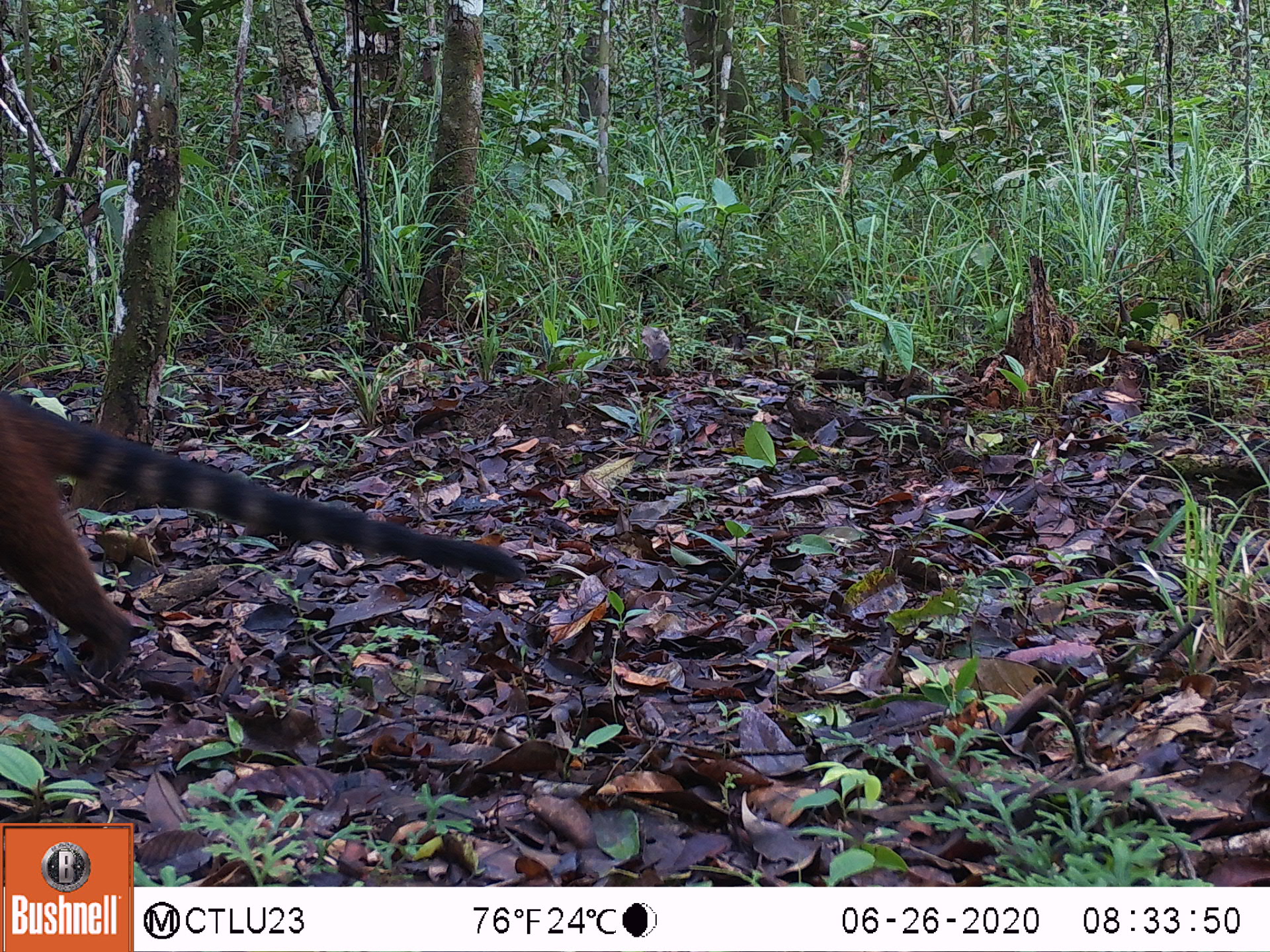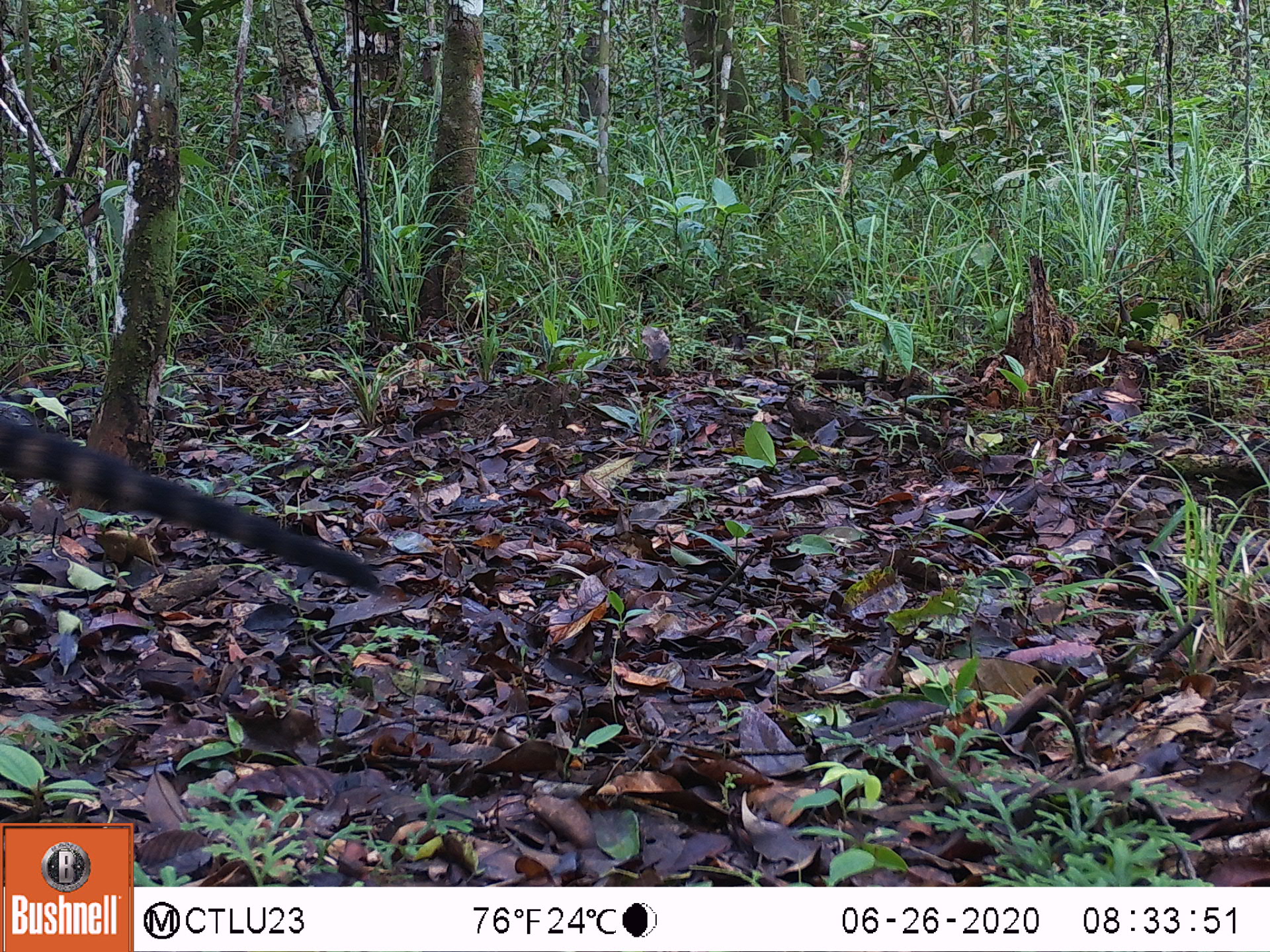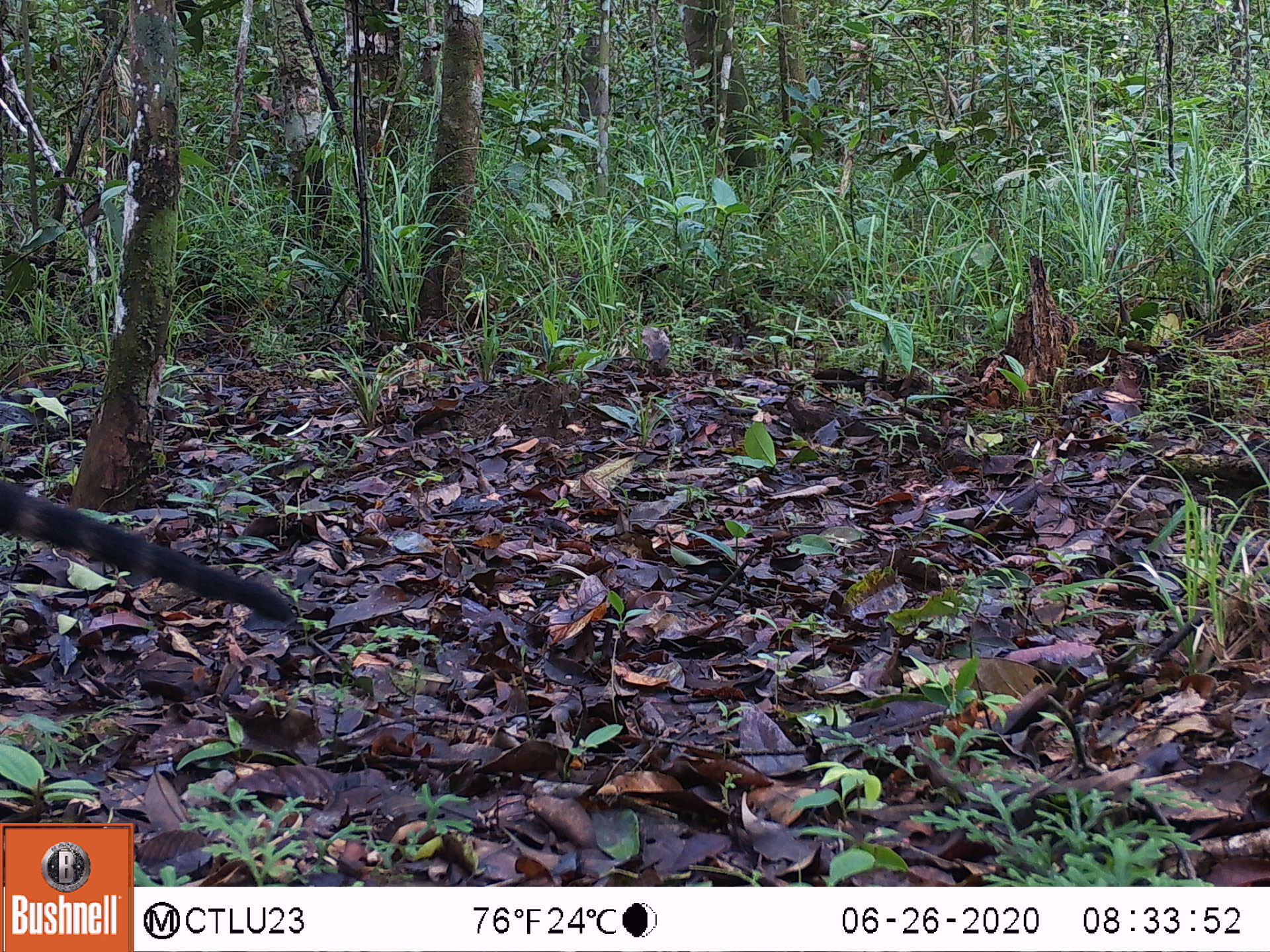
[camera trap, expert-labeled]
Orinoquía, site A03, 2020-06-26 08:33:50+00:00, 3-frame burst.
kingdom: Animalia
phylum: Chordata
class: Mammalia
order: Carnivora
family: Procyonidae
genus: Nasua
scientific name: Nasua nasua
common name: south american coati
South american coati (Nasua nasua).